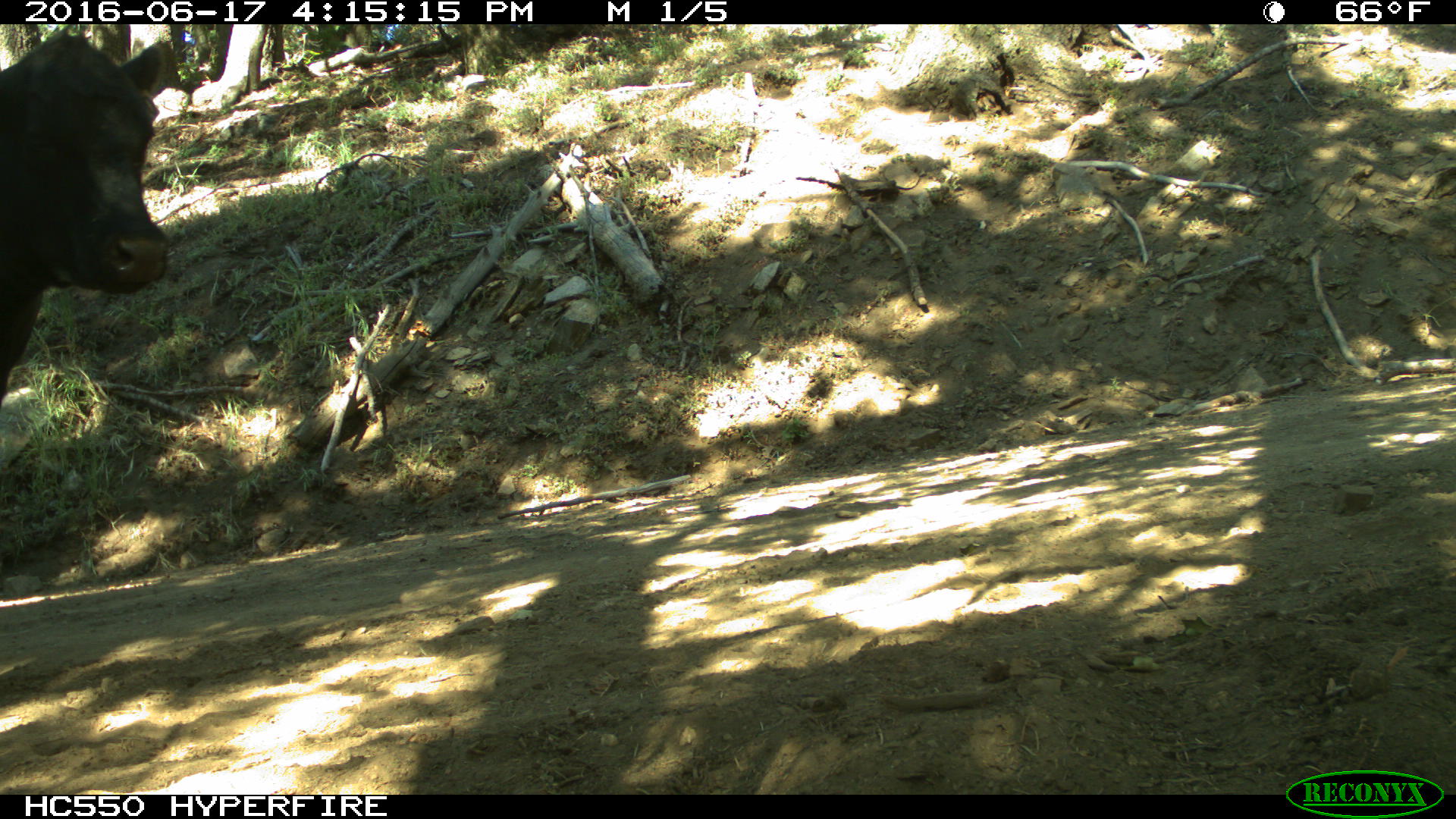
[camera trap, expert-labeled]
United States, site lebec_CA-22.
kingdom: Animalia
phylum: Chordata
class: Mammalia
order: Artiodactyla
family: Bovidae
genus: Bos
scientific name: Bos taurus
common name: domestic cow